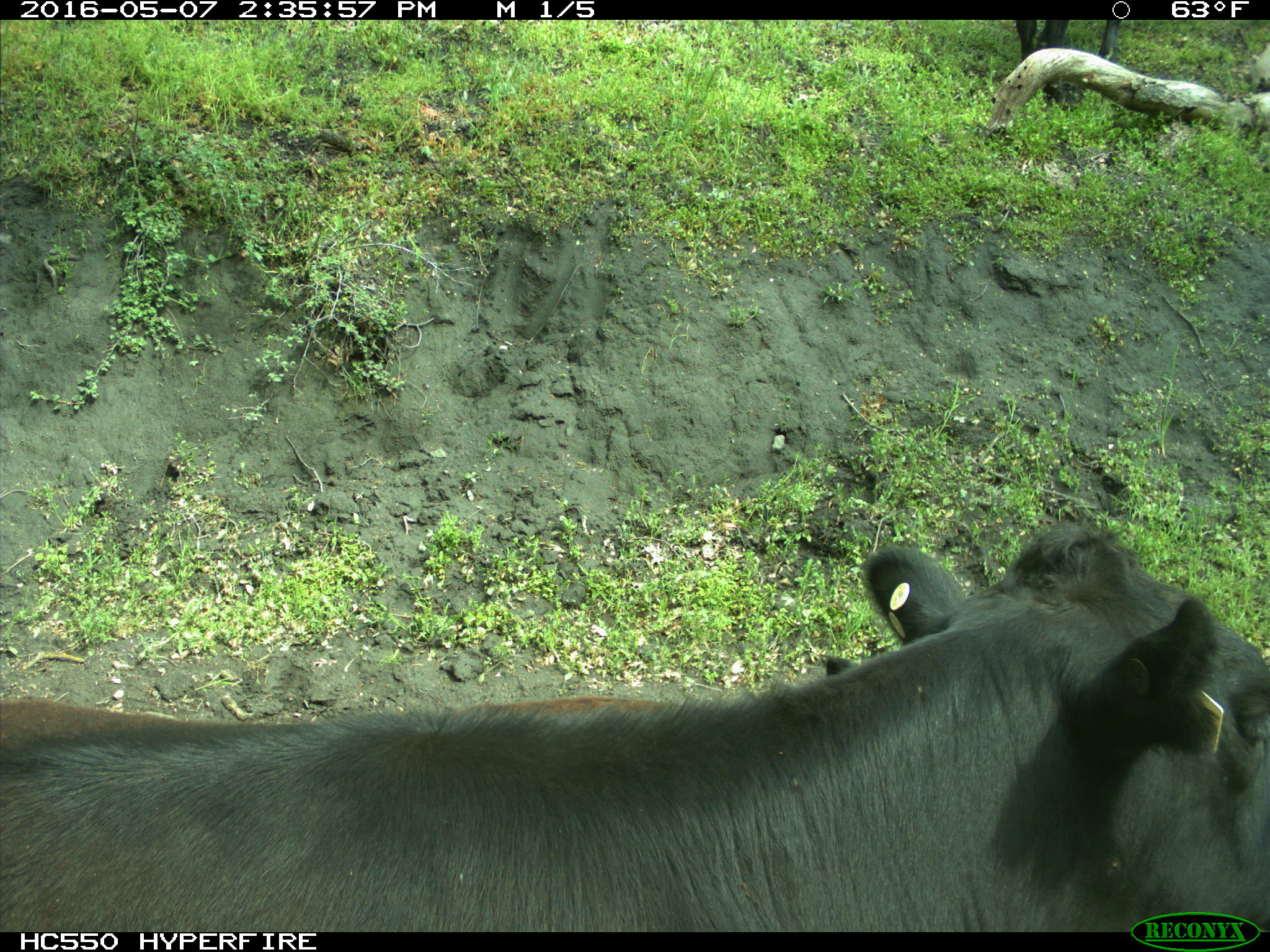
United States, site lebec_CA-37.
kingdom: Animalia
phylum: Chordata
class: Mammalia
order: Artiodactyla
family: Bovidae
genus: Bos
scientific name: Bos taurus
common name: domestic cow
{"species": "Bos taurus (domestic cow)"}